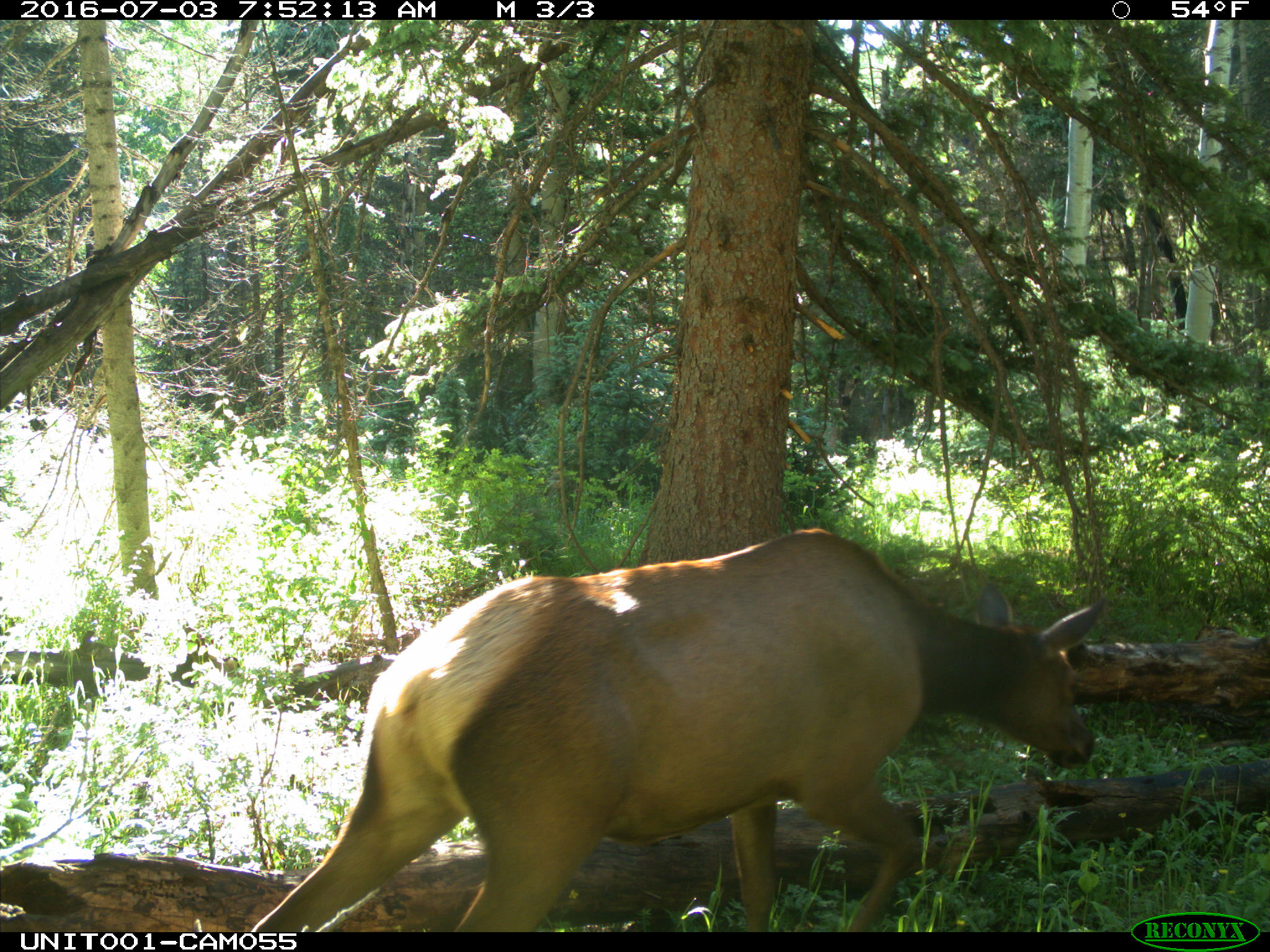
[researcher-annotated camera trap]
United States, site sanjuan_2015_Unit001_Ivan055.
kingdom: Animalia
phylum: Chordata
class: Mammalia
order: Artiodactyla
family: Cervidae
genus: Cervus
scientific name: Cervus elaphus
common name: red deer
Cervus elaphus (red deer).